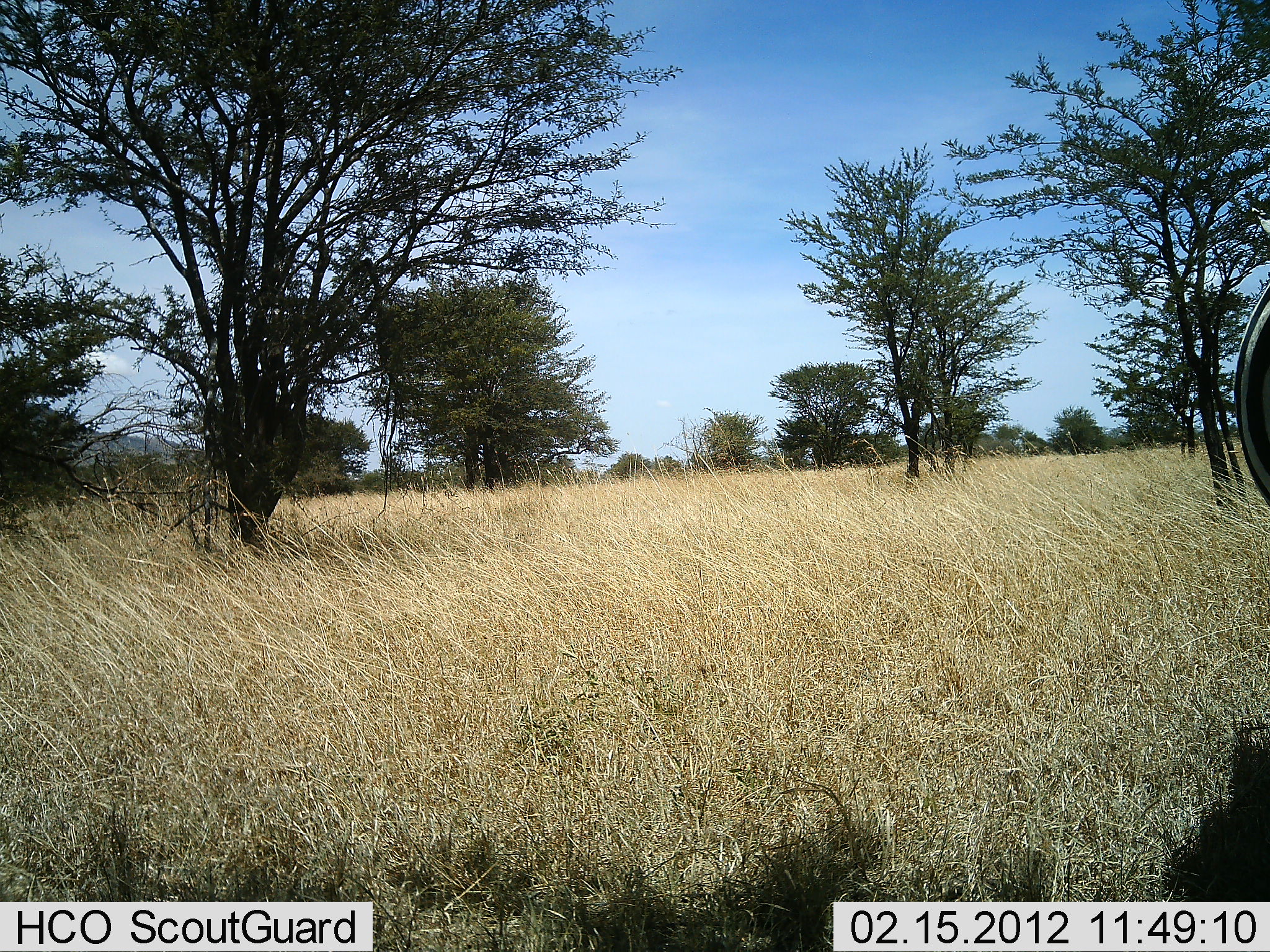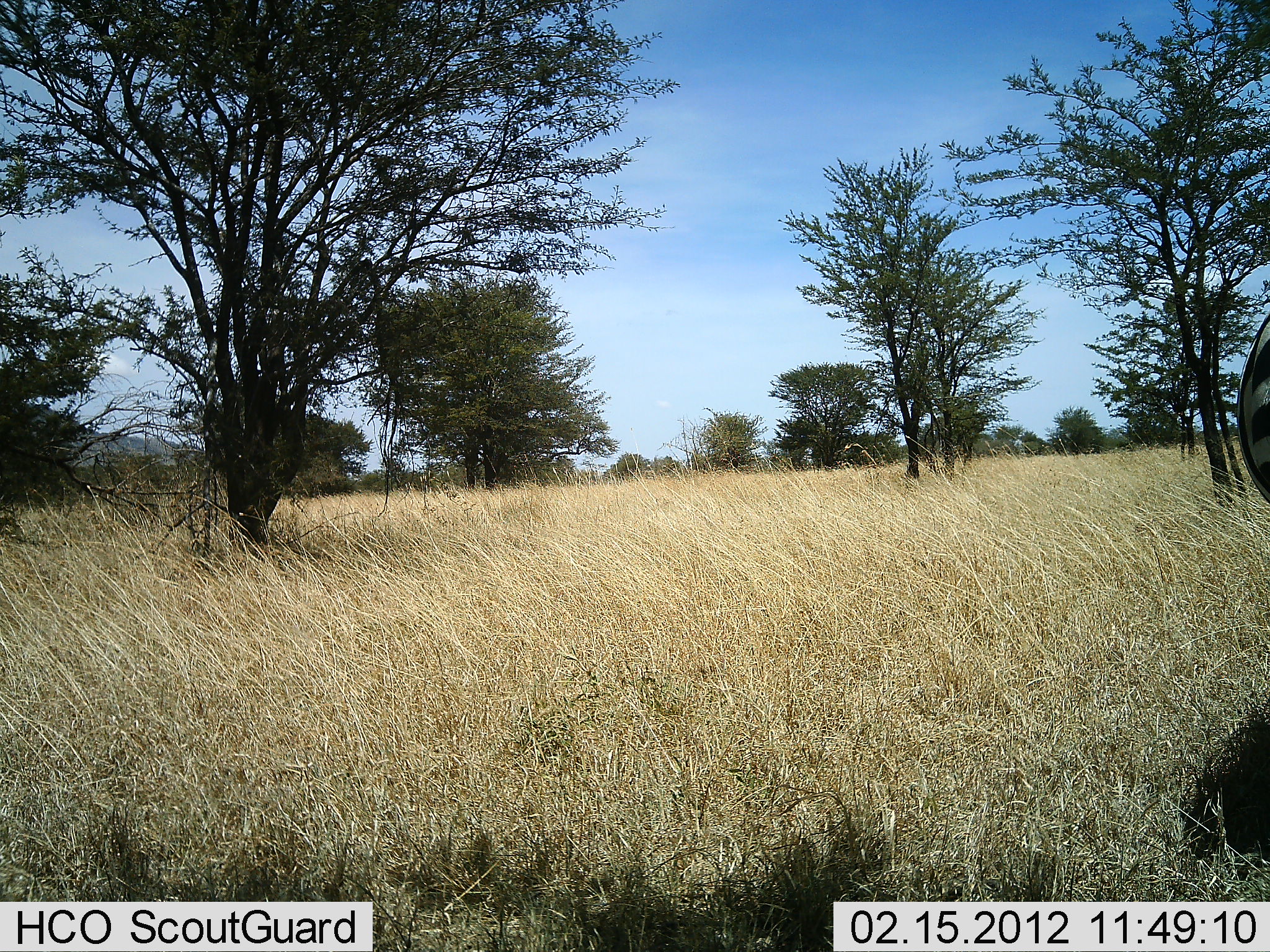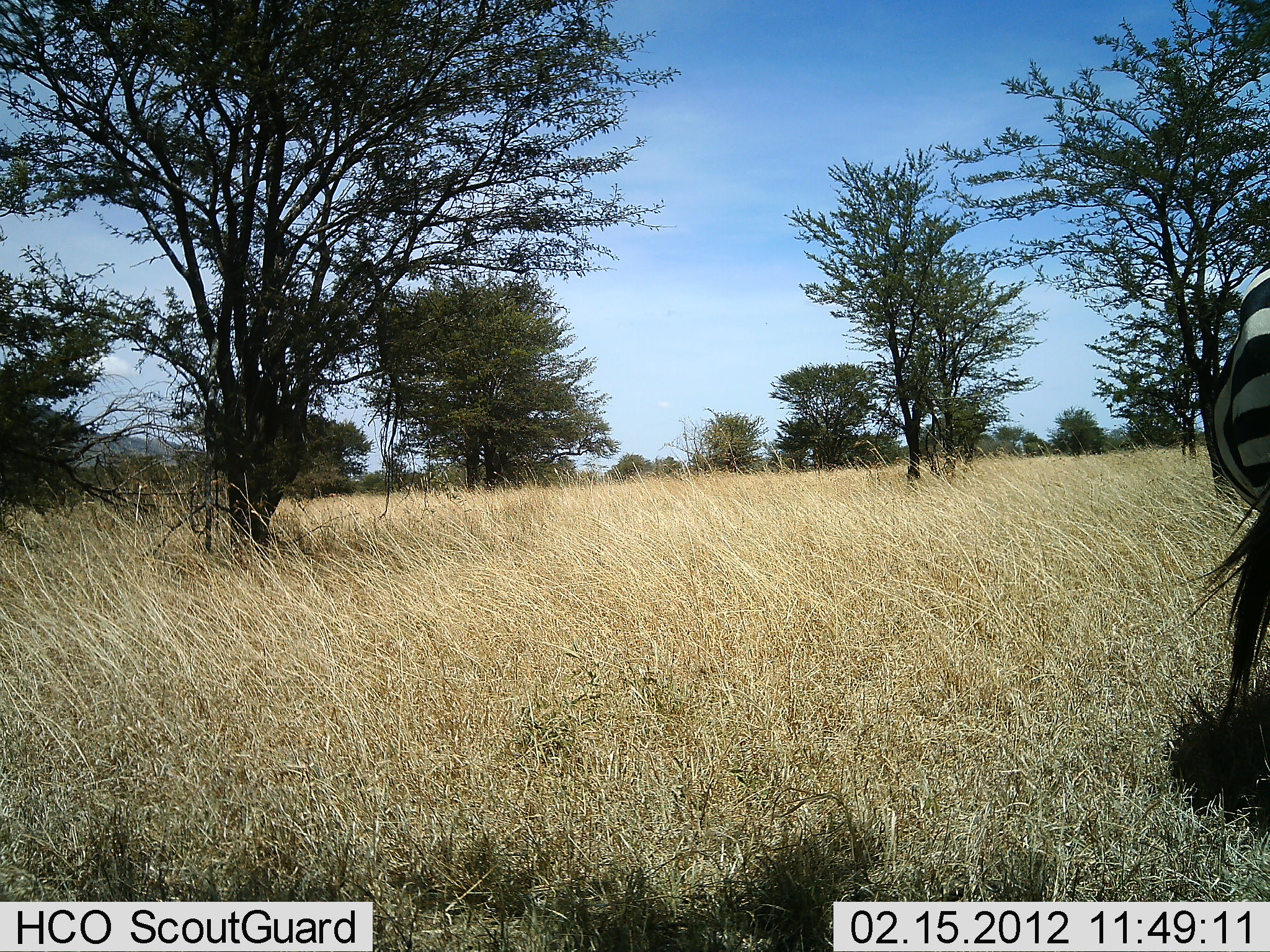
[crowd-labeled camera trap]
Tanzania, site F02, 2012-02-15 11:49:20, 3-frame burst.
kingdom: Animalia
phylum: Chordata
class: Mammalia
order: Perissodactyla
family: Equidae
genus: Equus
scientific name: Equus quagga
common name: plains zebra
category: zebra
Zebra (plains zebra) (Equus quagga), count 1. Behavior (volunteer vote fractions): standing 70%, resting 0%, moving 26%, interacting 0%. Young present (vote fraction): 0%. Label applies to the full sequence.